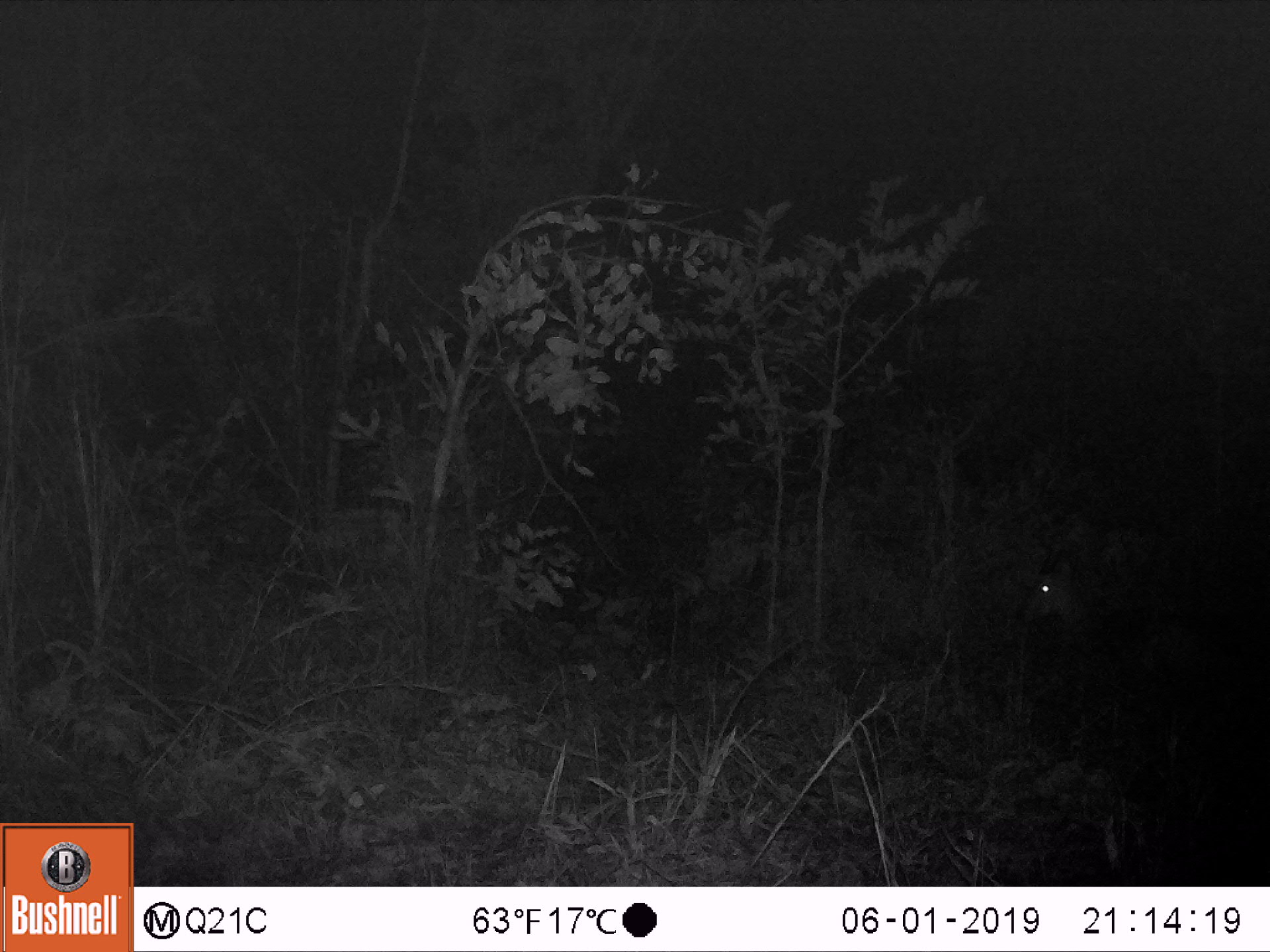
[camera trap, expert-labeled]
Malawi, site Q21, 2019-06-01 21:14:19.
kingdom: Animalia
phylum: Chordata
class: Mammalia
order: Artiodactyla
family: Bovidae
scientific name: Antilopinae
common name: small antelope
Small antelope (Antilopinae), count 1.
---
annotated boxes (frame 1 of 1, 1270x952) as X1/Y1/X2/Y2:
small antelope: 998/541/1234/698